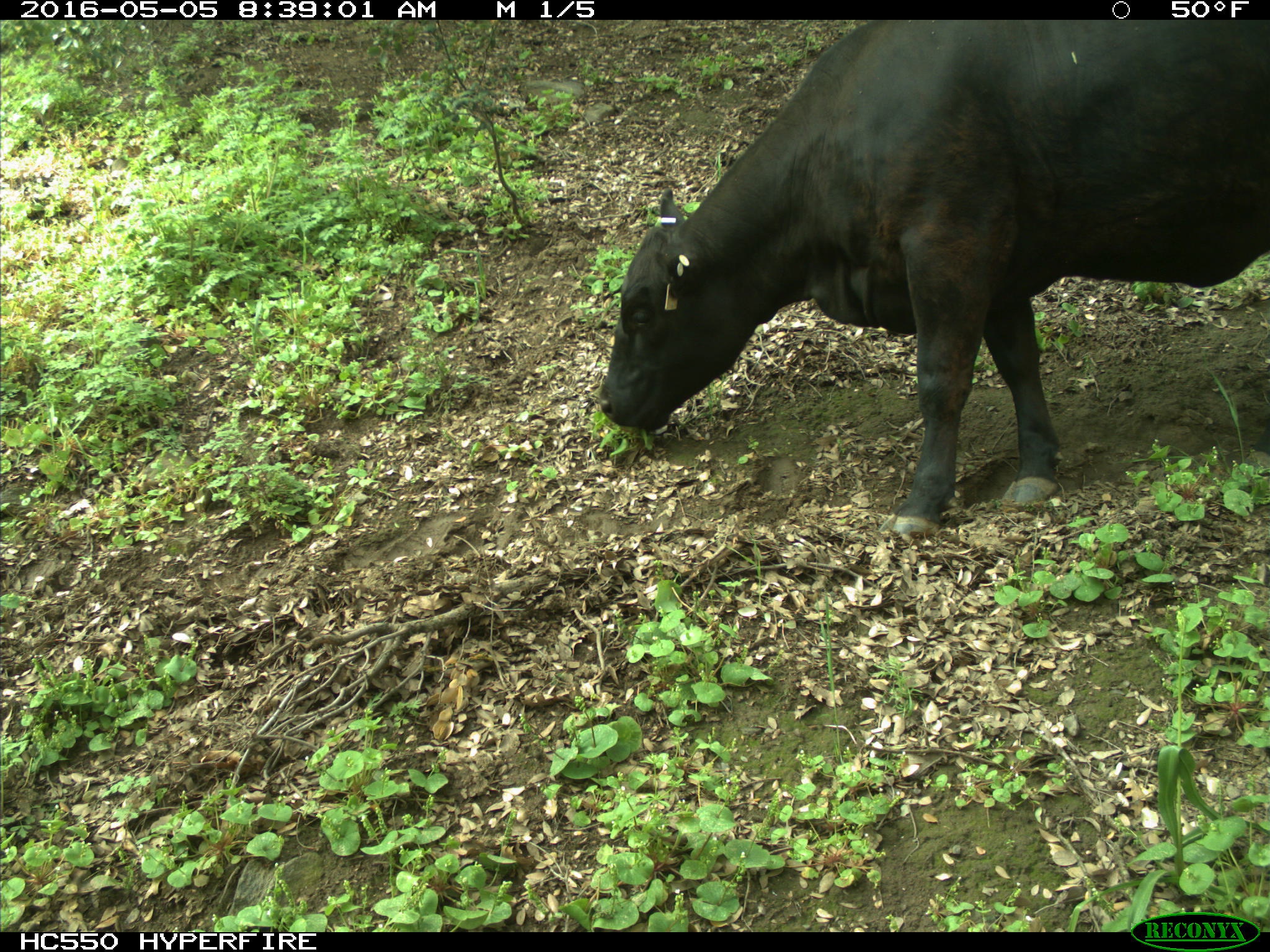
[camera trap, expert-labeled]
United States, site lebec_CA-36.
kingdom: Animalia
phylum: Chordata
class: Mammalia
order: Artiodactyla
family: Bovidae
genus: Bos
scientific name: Bos taurus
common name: domestic cow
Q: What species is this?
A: Bos taurus (domestic cow).